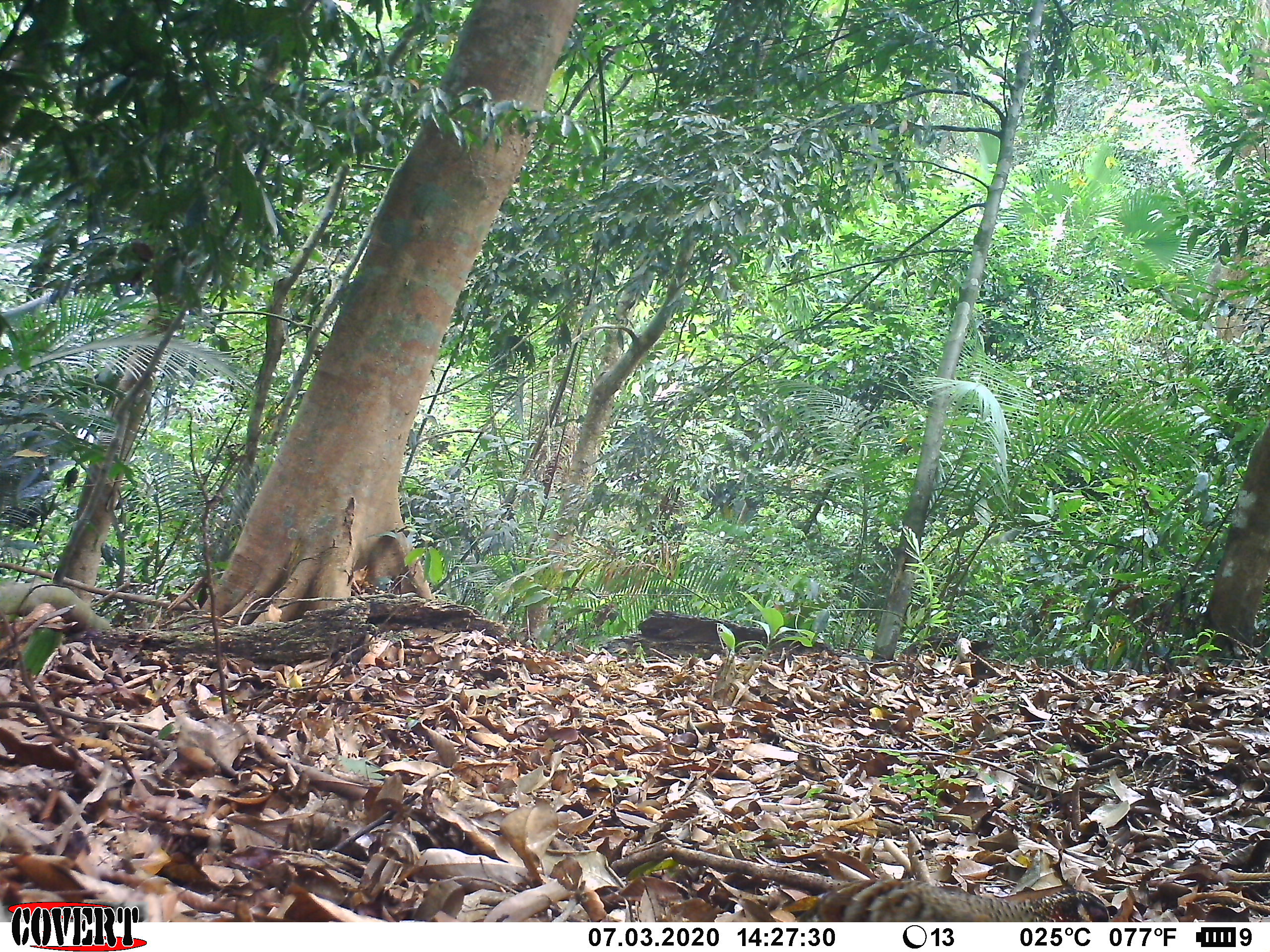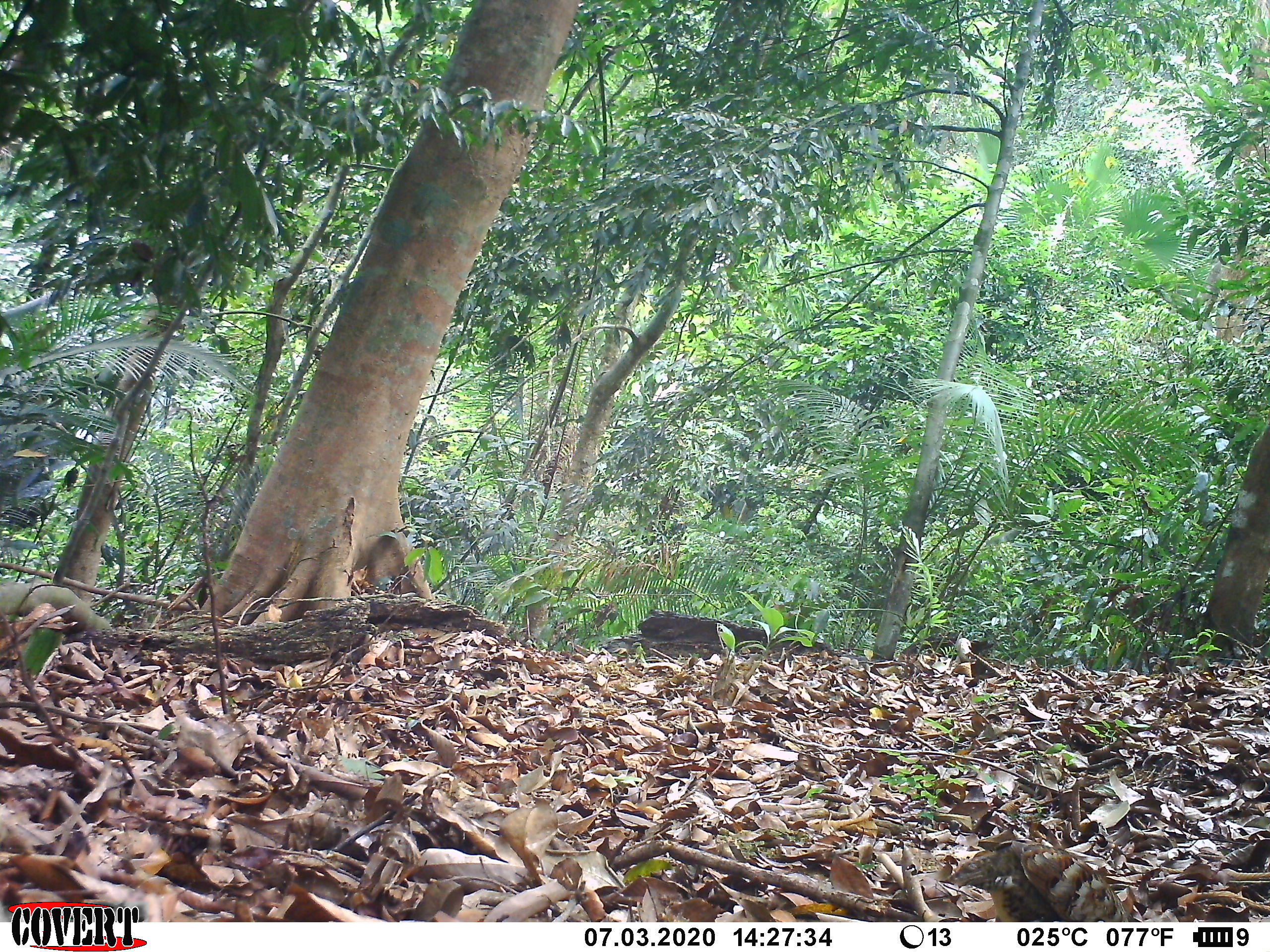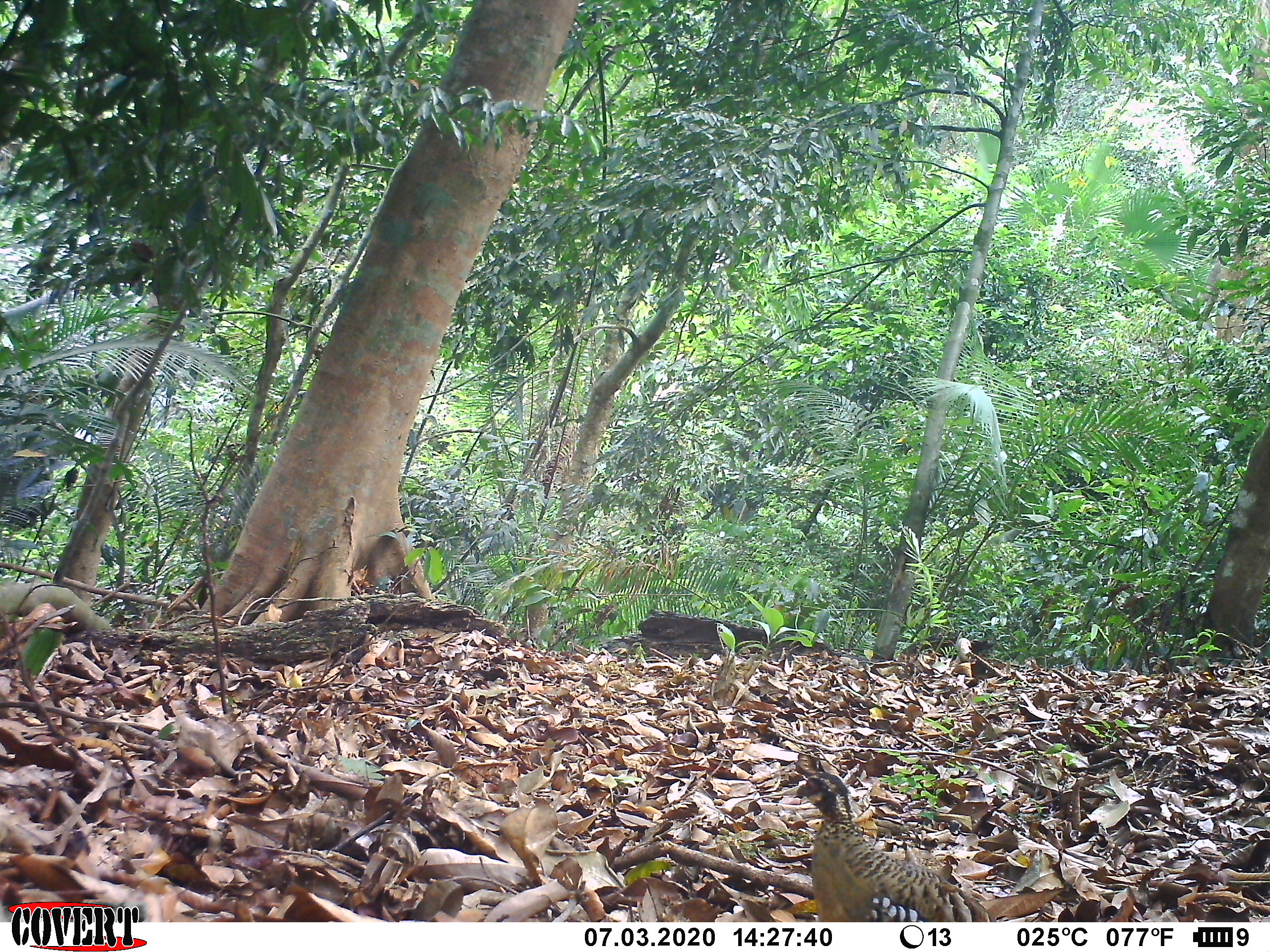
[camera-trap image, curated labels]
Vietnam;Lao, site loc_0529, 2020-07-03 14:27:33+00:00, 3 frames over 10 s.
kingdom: Animalia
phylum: Chordata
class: Aves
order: Galliformes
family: Phasianidae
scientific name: Phasianidae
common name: partridge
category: unidentified partridge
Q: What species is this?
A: Unidentified partridge (partridge) (Phasianidae).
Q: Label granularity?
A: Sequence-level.